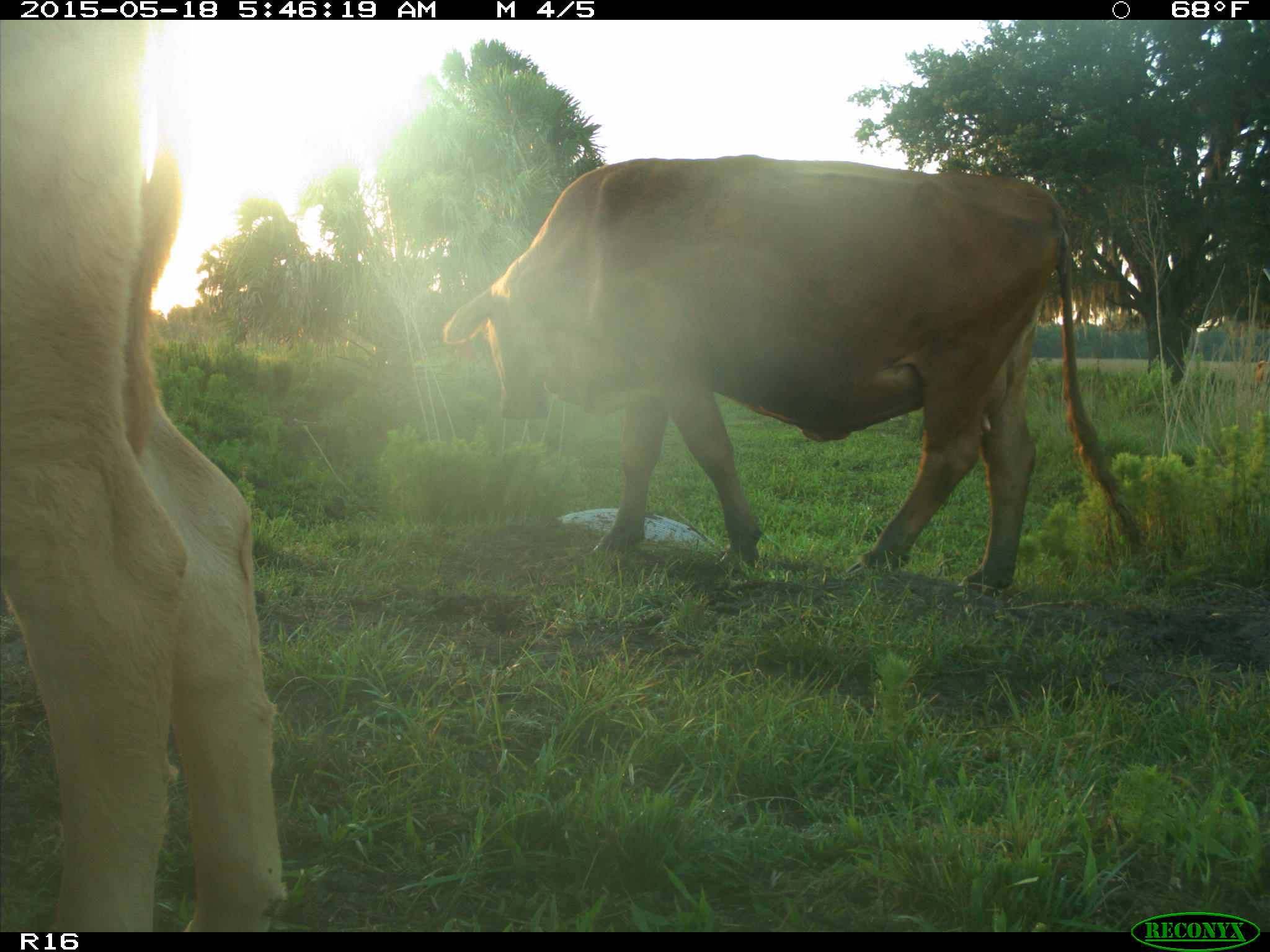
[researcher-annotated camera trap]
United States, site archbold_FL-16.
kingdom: Animalia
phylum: Chordata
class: Mammalia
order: Artiodactyla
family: Bovidae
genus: Bos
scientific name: Bos taurus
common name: domestic cow